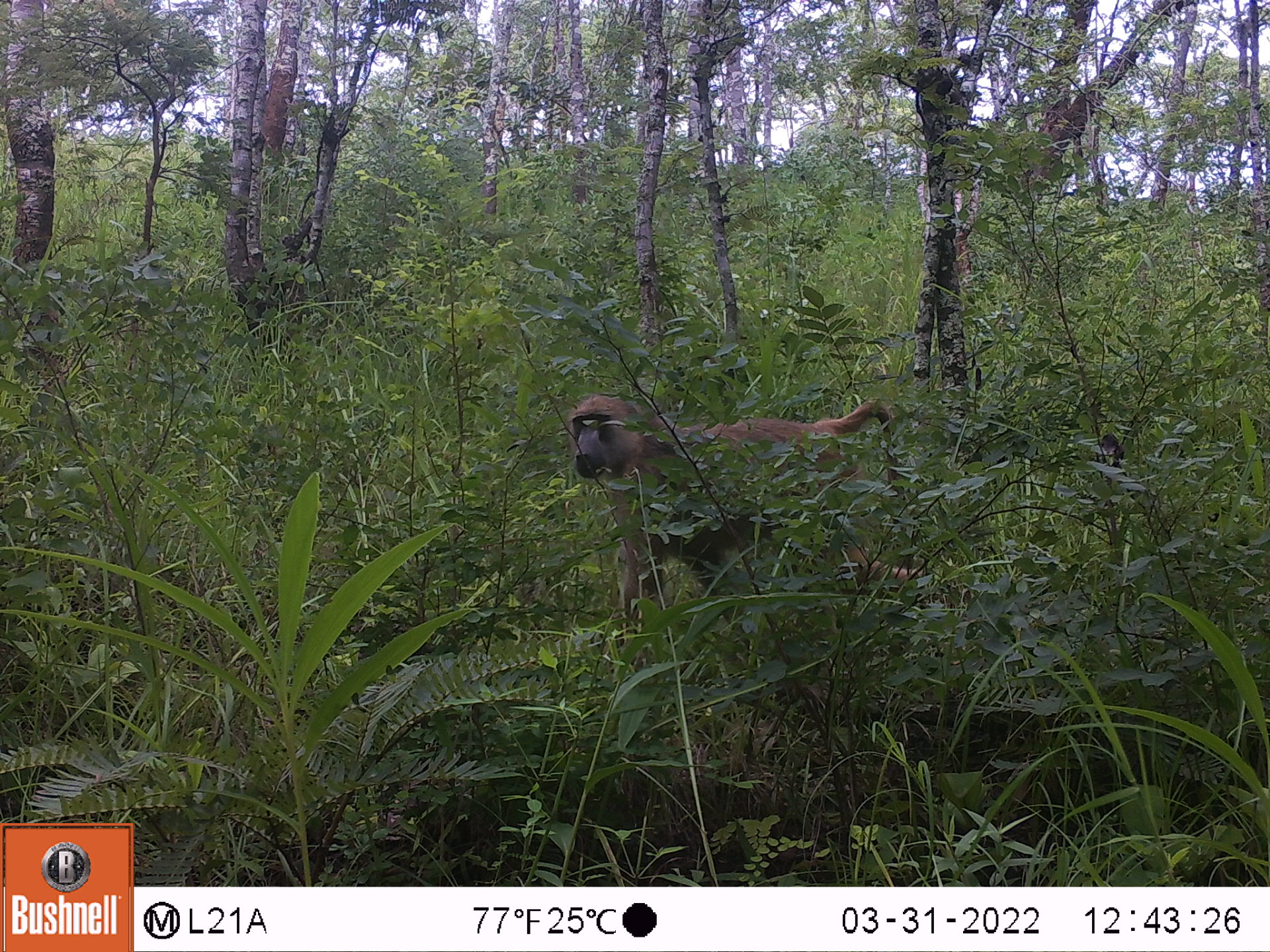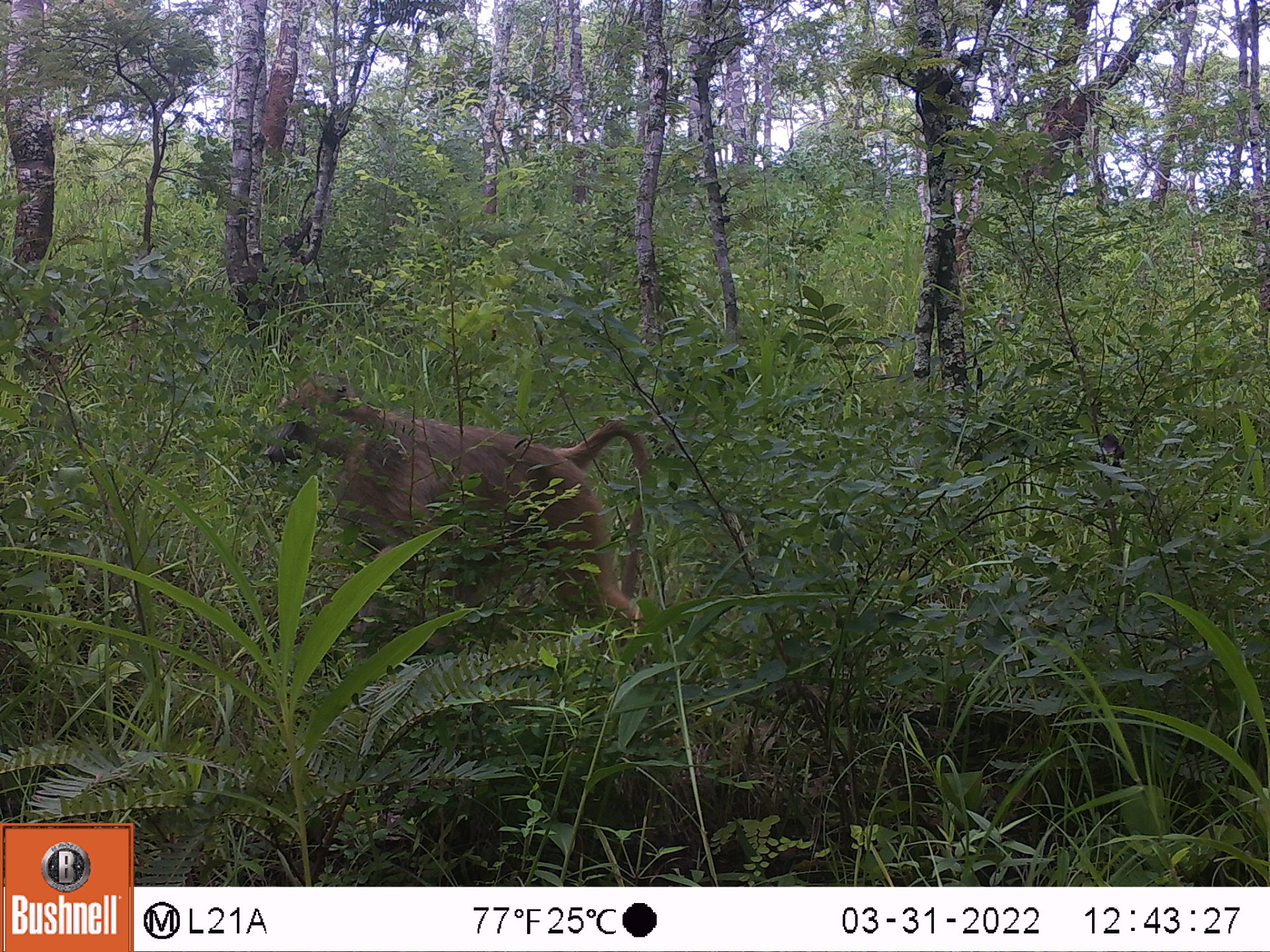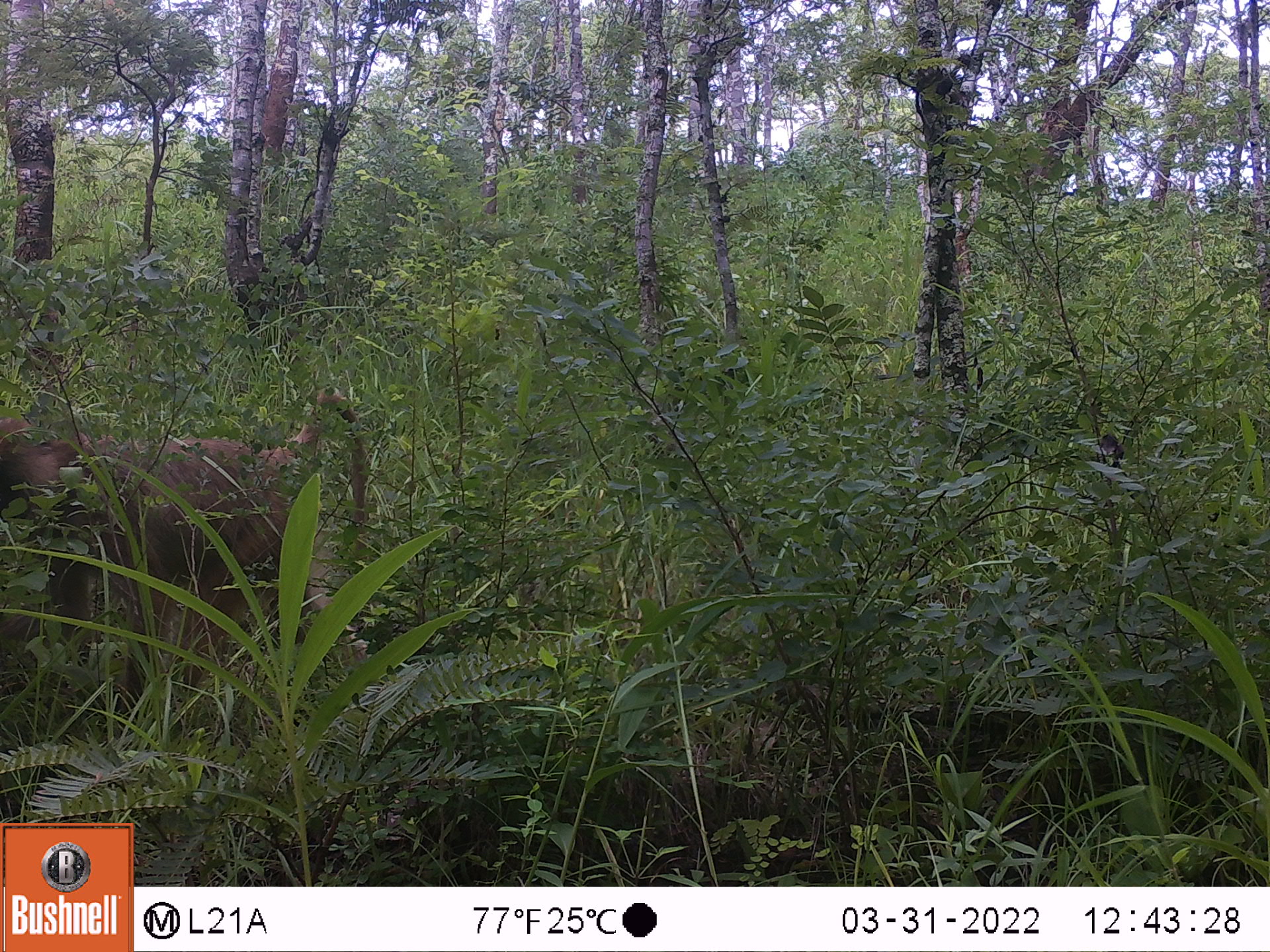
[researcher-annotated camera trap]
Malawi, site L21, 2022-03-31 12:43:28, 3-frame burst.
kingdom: Animalia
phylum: Chordata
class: Mammalia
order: Primates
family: Cercopithecidae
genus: Papio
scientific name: Papio cynocephalus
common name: yellow baboon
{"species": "yellow baboon (Papio cynocephalus)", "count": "1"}